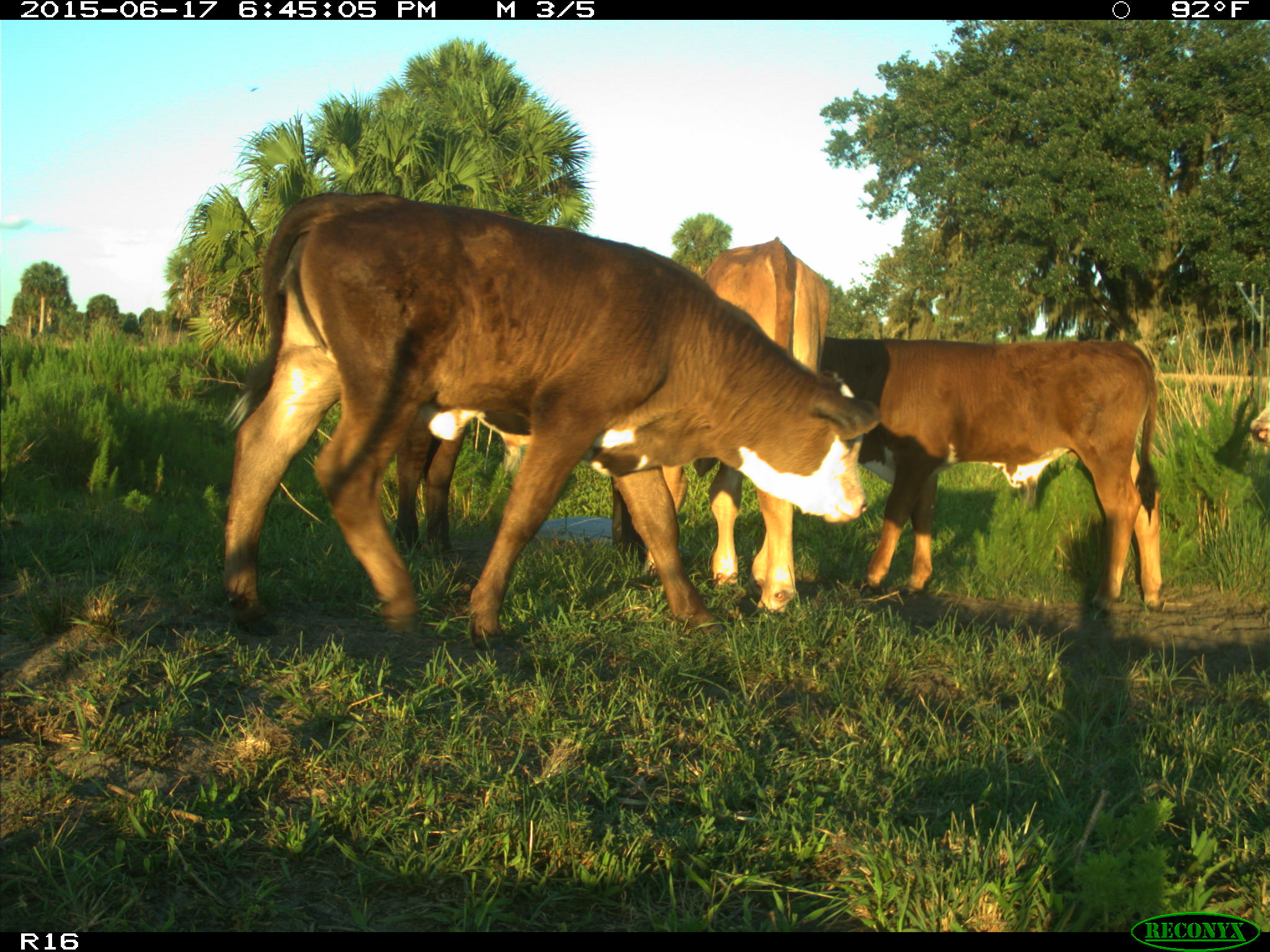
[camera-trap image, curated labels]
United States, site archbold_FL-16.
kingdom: Animalia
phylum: Chordata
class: Mammalia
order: Artiodactyla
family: Bovidae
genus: Bos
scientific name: Bos taurus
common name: domestic cow